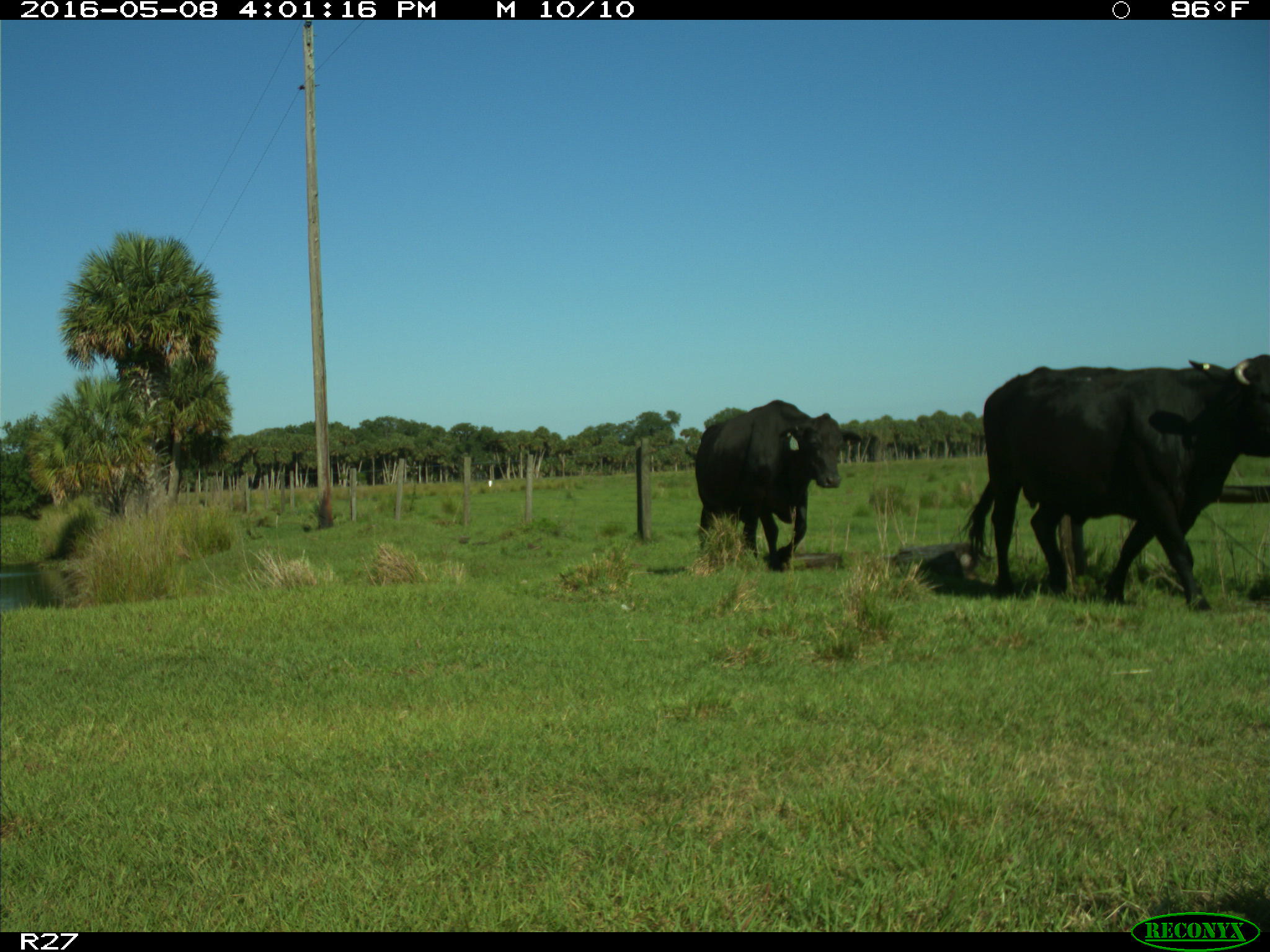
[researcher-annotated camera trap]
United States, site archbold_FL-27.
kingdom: Animalia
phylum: Chordata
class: Mammalia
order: Artiodactyla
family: Bovidae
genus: Bos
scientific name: Bos taurus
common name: domestic cow